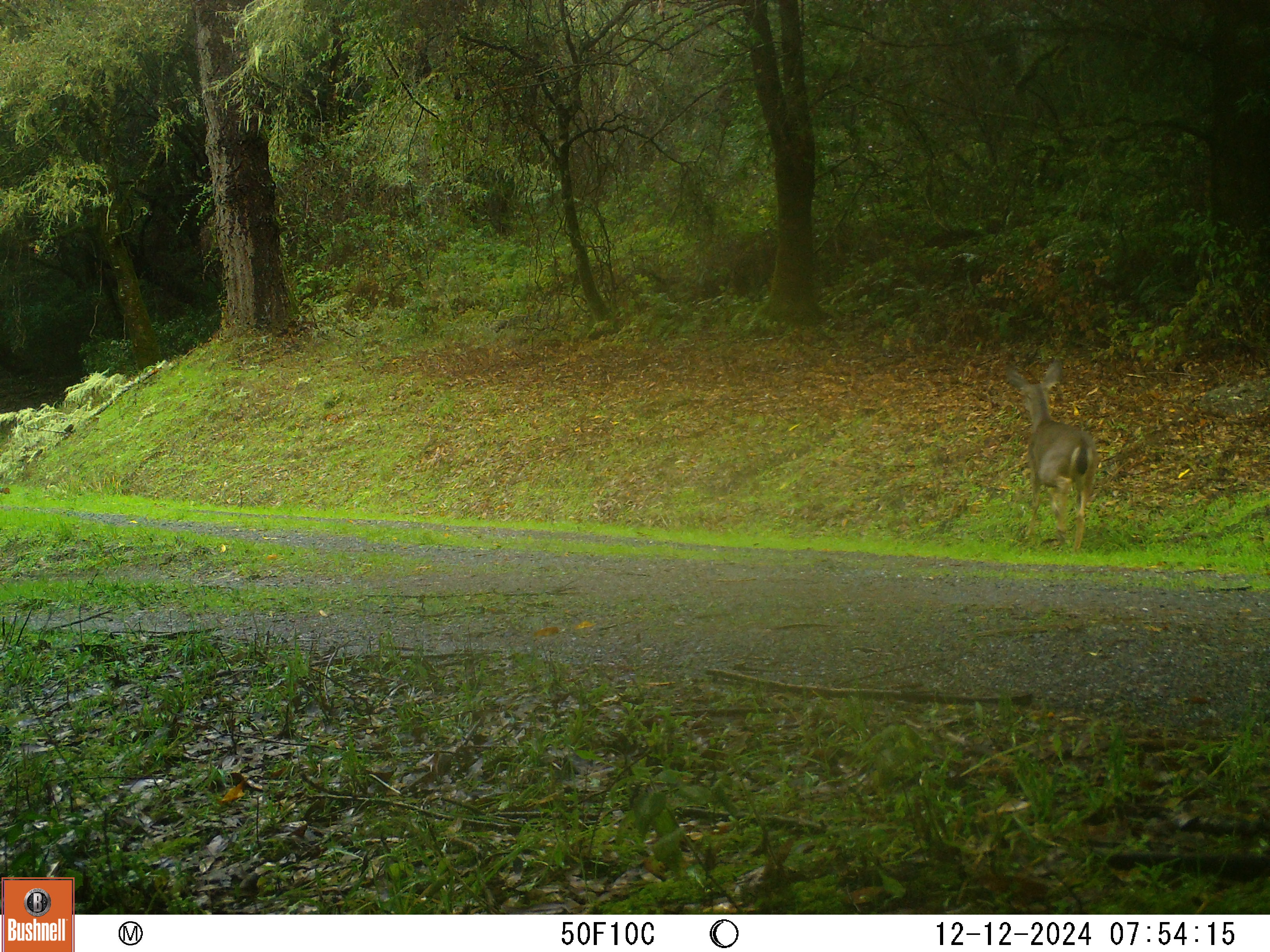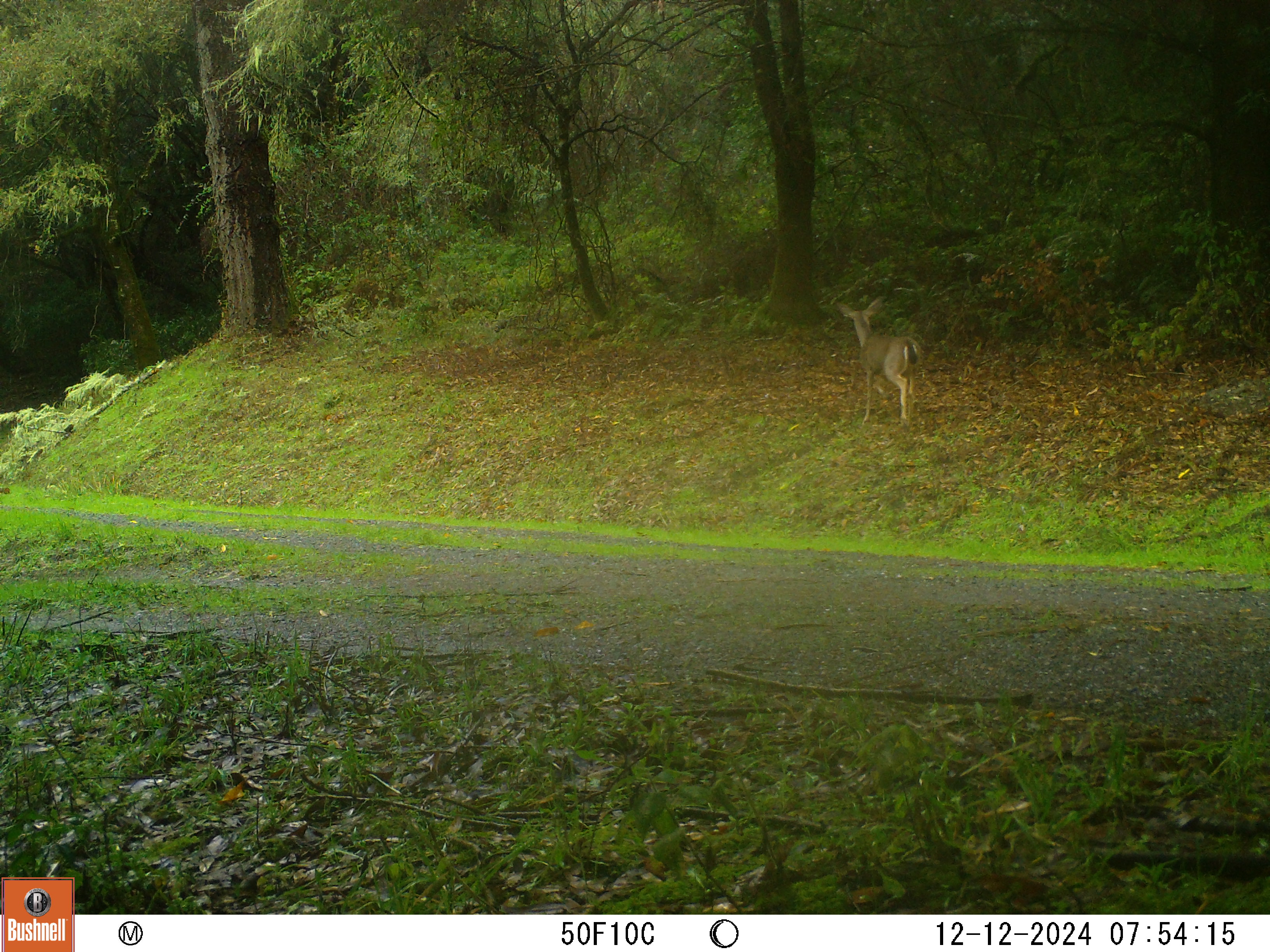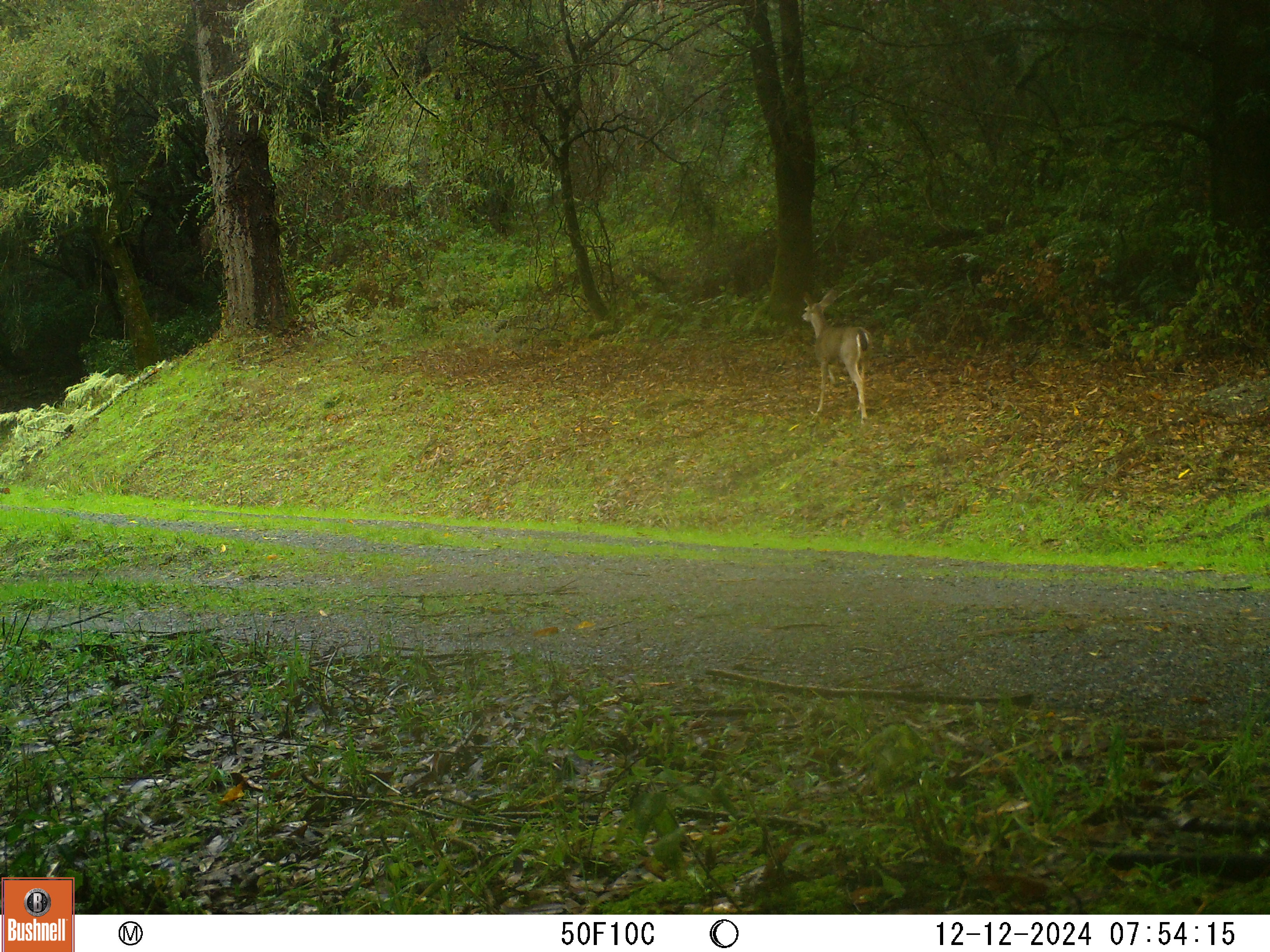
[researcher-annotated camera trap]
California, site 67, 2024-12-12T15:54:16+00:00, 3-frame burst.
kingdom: Animalia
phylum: Chordata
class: Mammalia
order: Artiodactyla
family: Cervidae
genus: Odocoileus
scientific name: Odocoileus hemionus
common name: mule deer